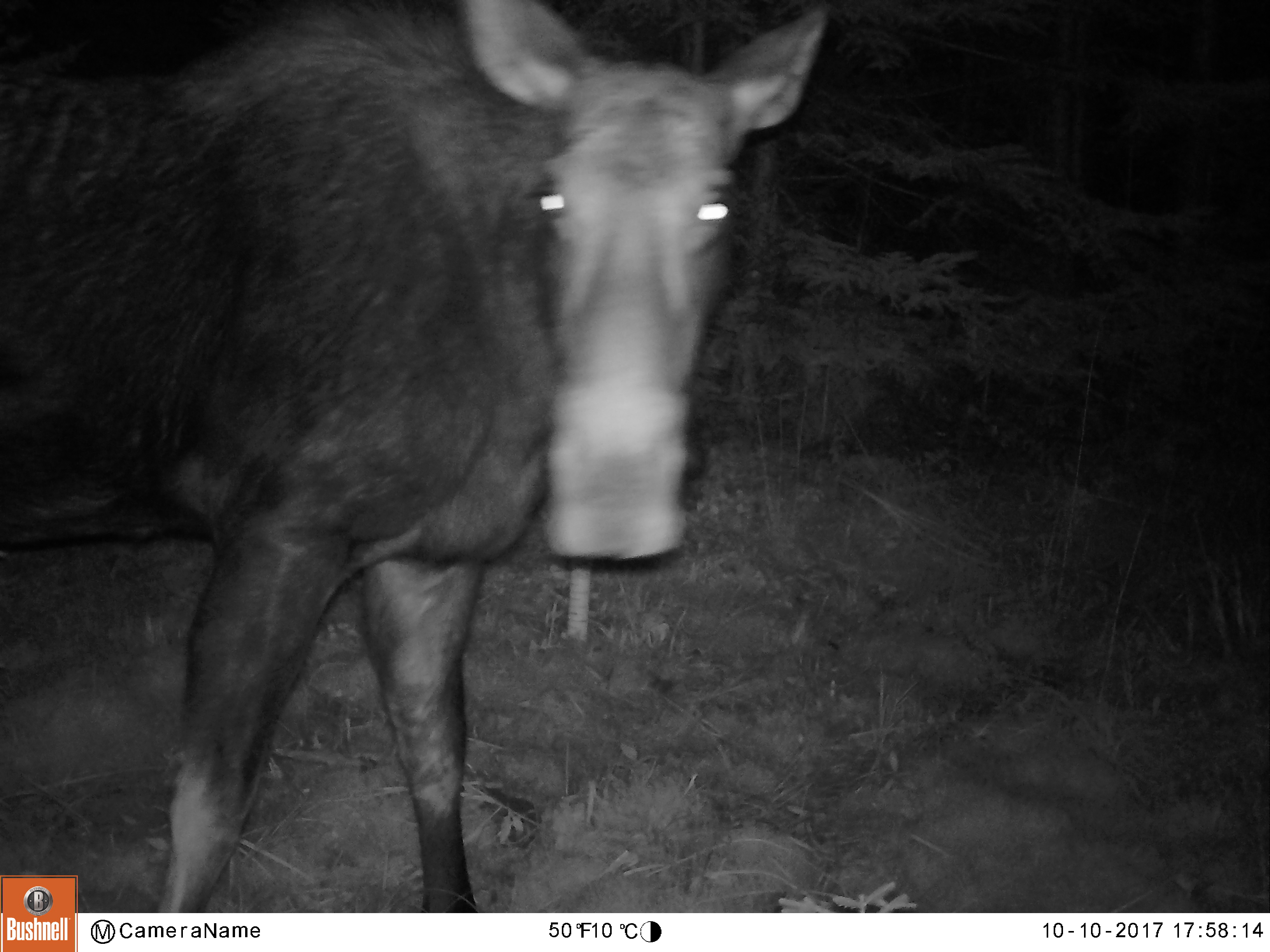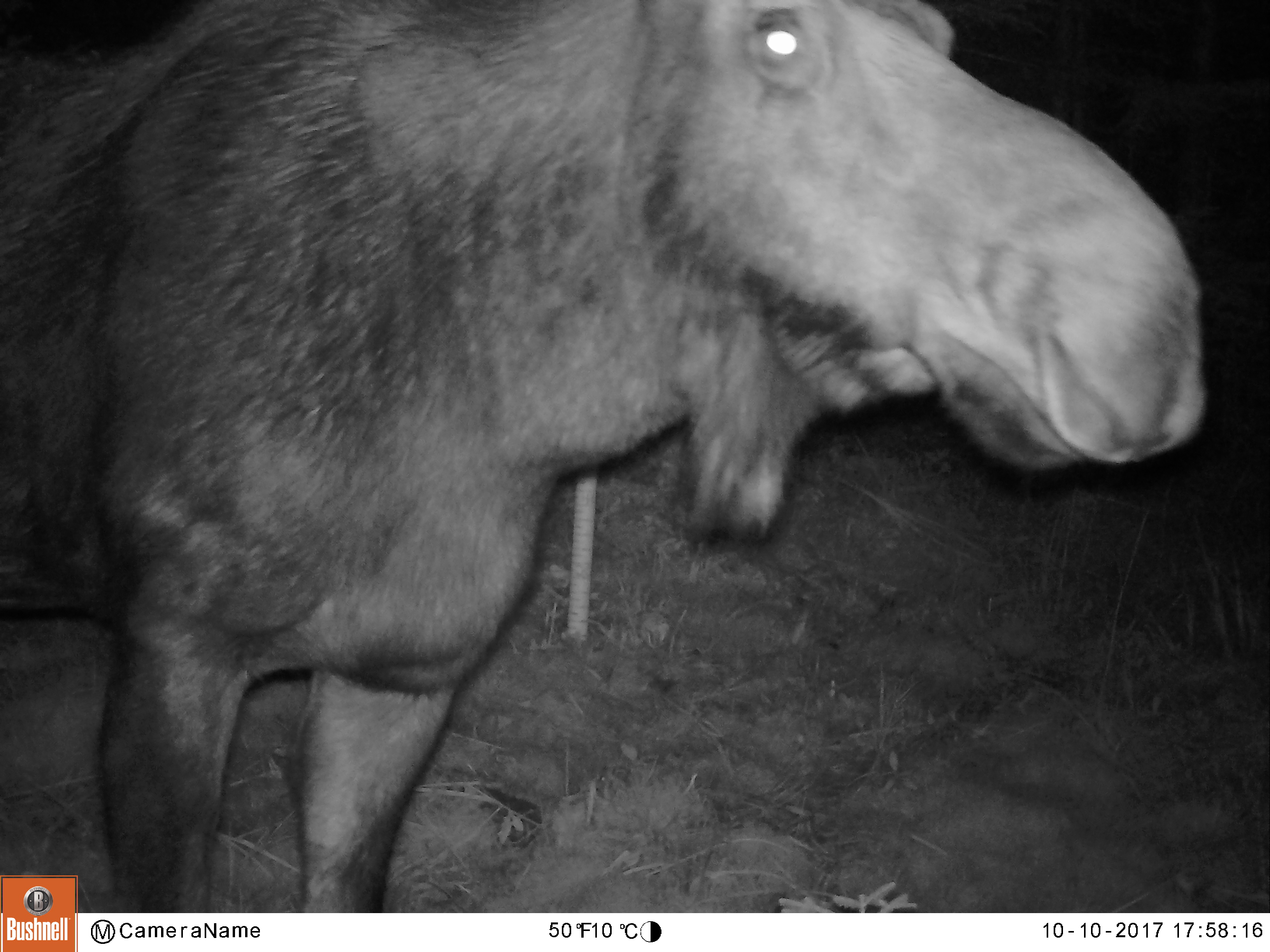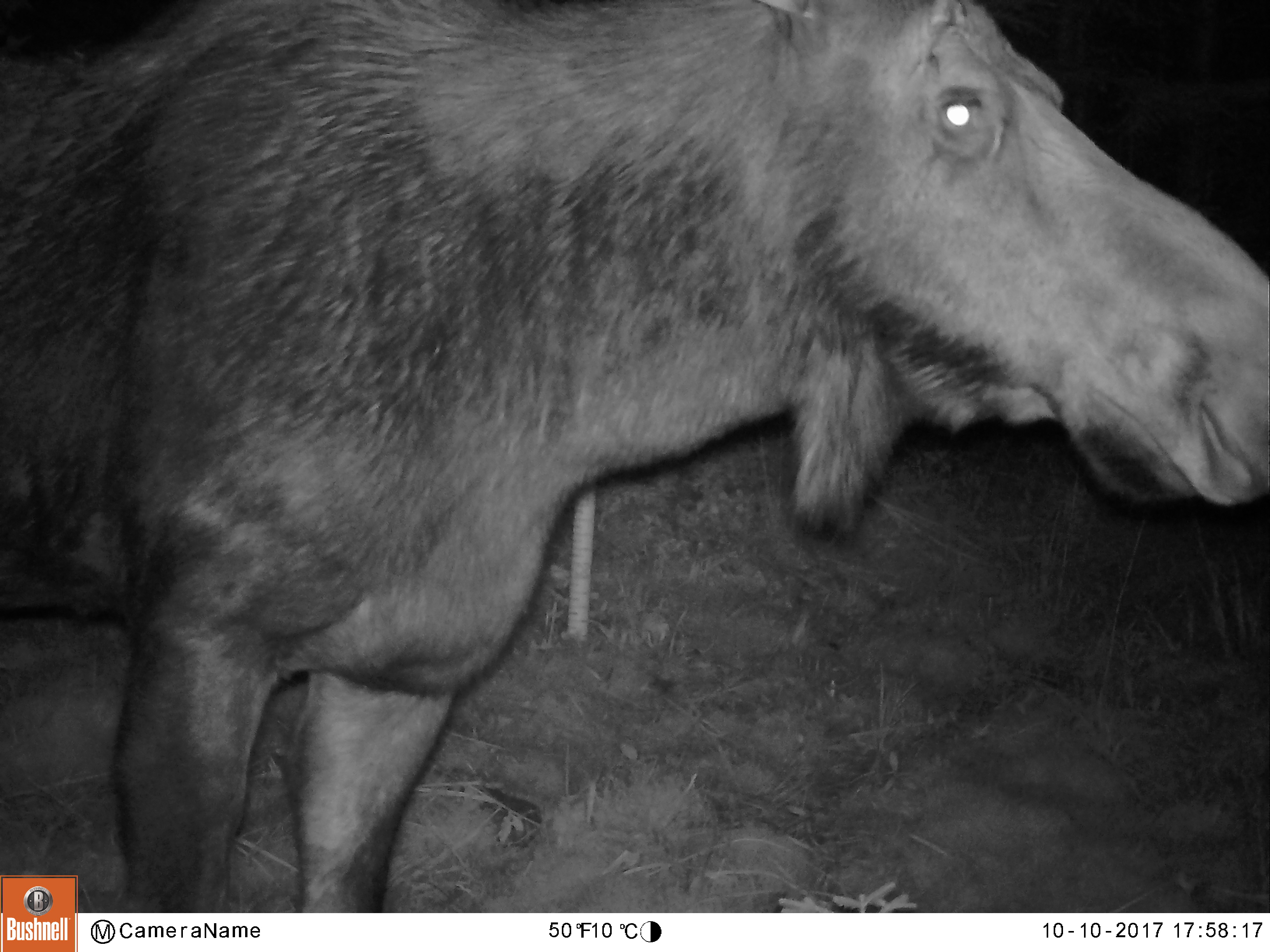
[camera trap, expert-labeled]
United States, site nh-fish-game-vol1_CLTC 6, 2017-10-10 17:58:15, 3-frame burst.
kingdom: Animalia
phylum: Chordata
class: Mammalia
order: Artiodactyla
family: Cervidae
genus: Alces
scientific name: Alces alces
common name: moose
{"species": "moose (Alces alces)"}